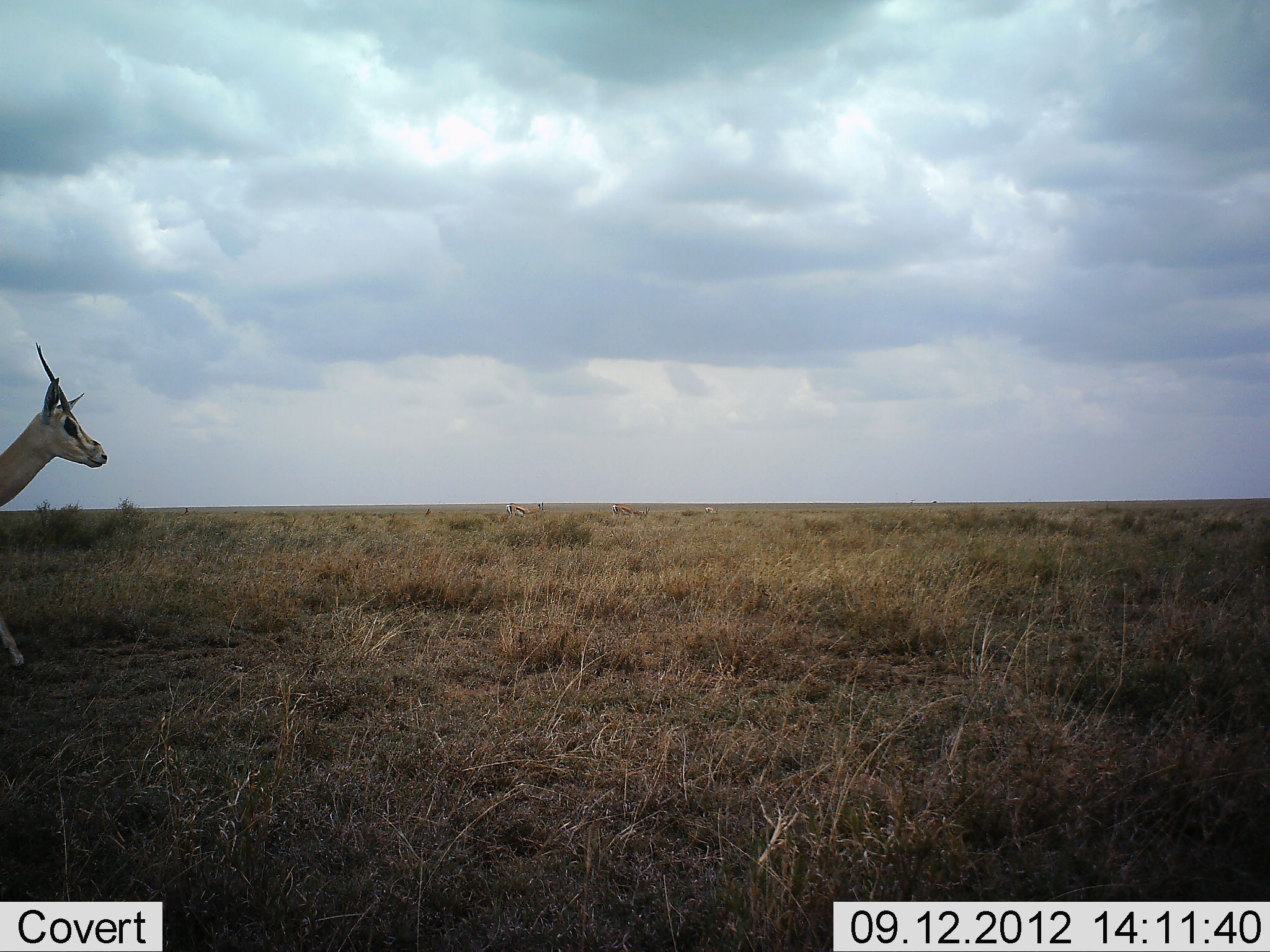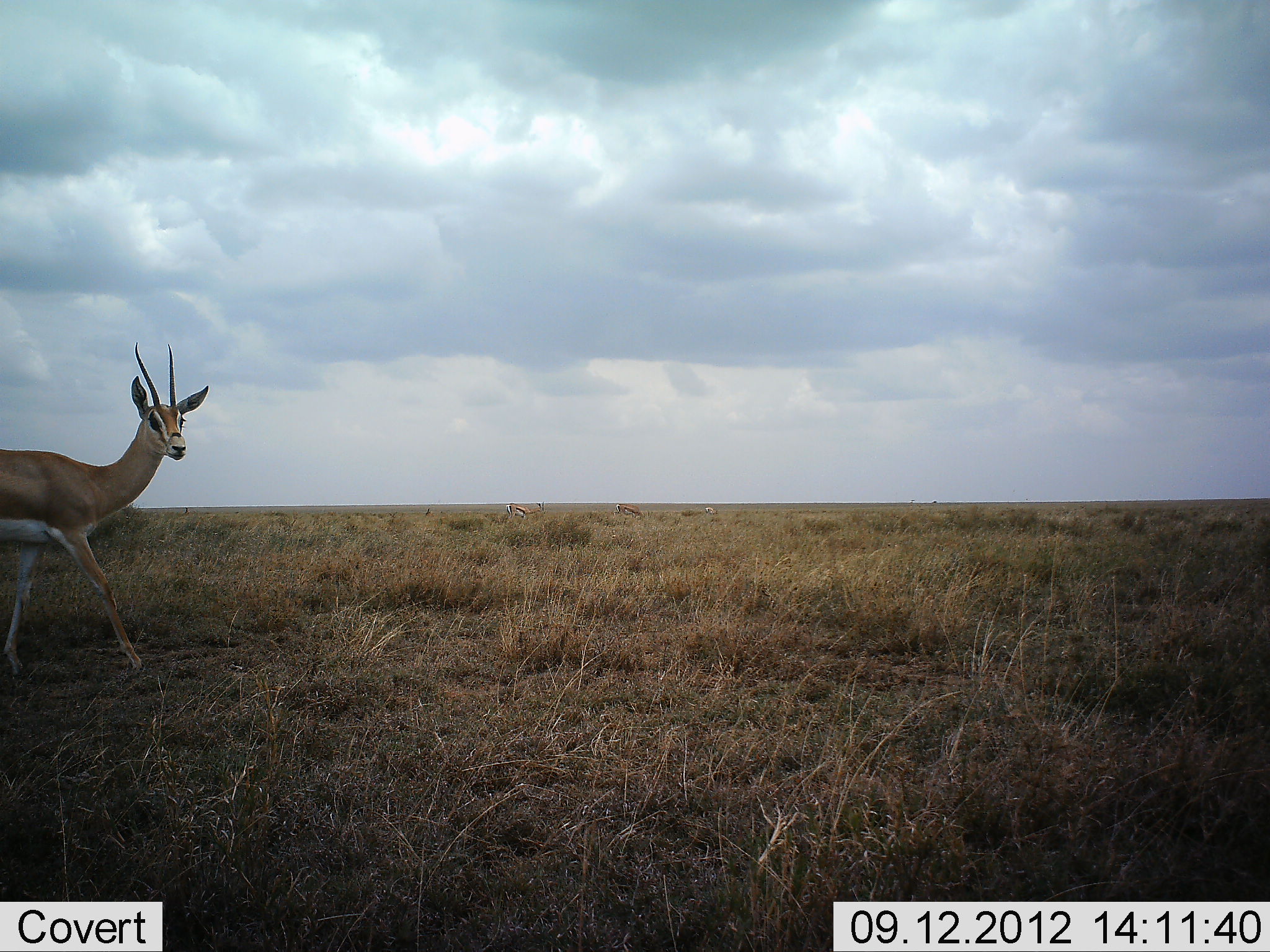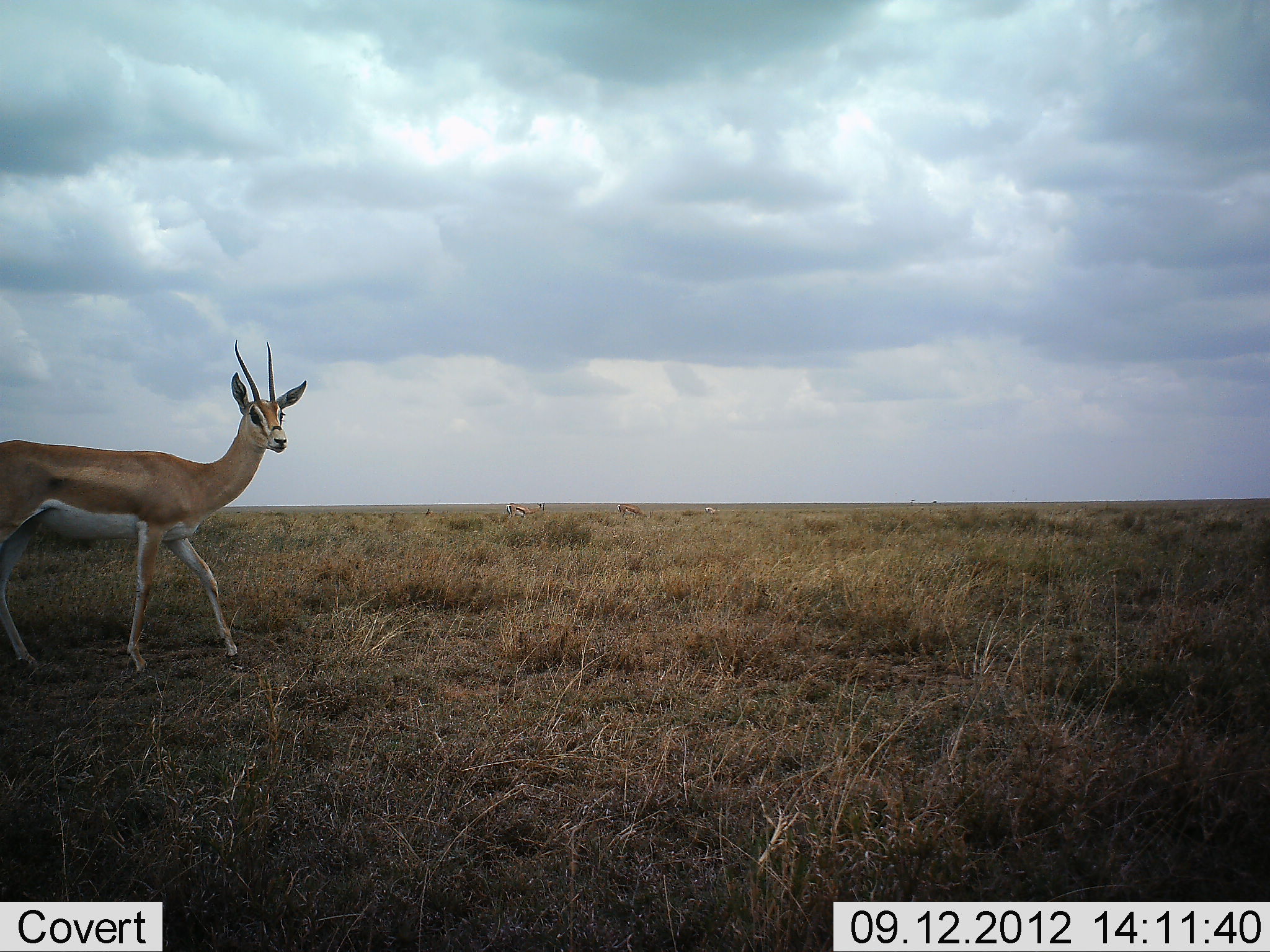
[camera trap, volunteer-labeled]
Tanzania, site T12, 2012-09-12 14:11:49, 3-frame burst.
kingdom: Animalia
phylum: Chordata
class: Mammalia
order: Artiodactyla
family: Bovidae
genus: Nanger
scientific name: Nanger granti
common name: grant's gazelle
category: gazellegrants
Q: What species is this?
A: Gazellegrants (grant's gazelle) (Nanger granti).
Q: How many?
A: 1.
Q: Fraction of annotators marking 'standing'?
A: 9%.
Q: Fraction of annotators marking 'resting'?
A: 0%.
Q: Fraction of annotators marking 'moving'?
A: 100%.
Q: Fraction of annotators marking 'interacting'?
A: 0%.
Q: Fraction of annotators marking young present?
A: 0%.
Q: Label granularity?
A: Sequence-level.